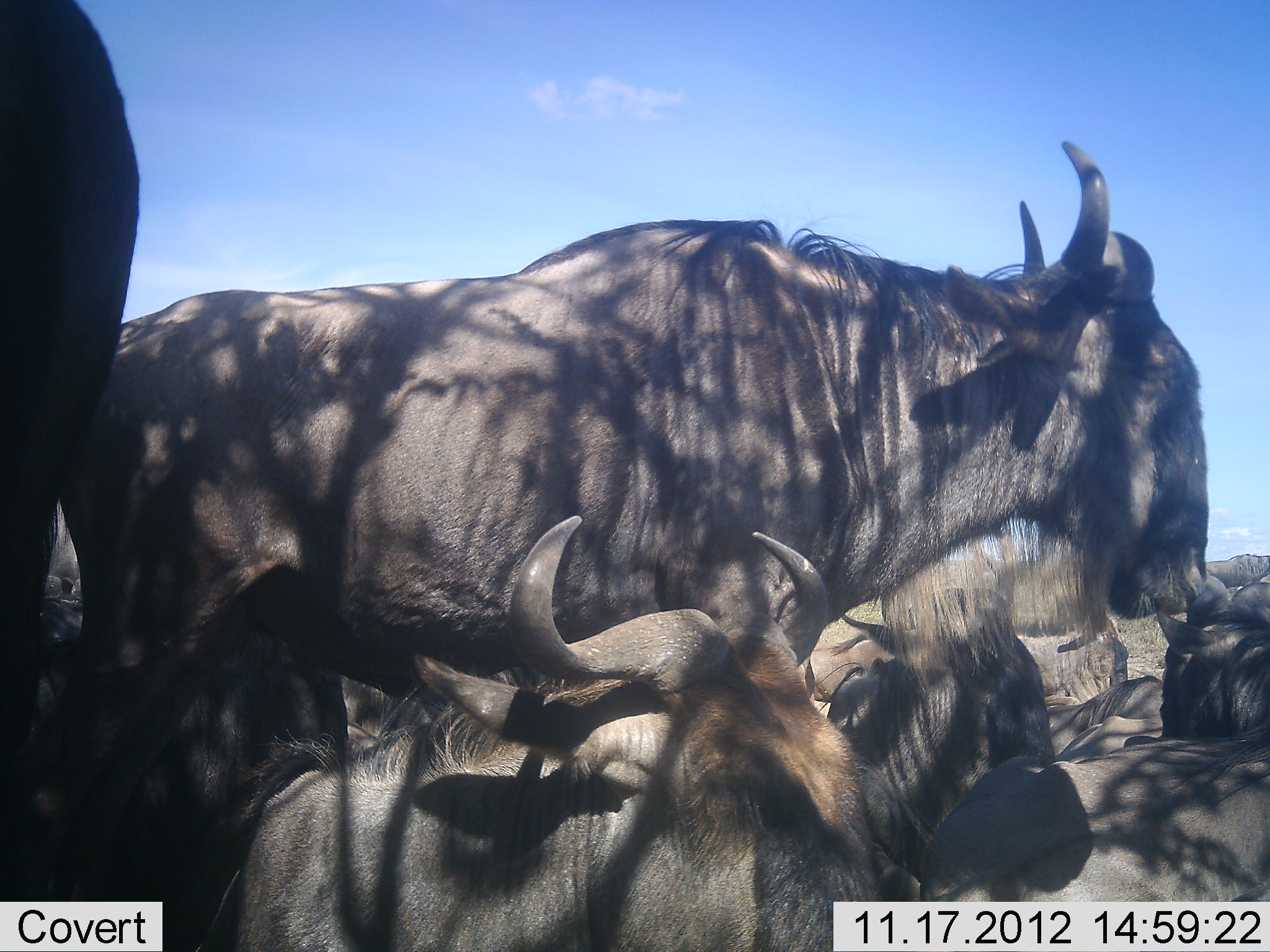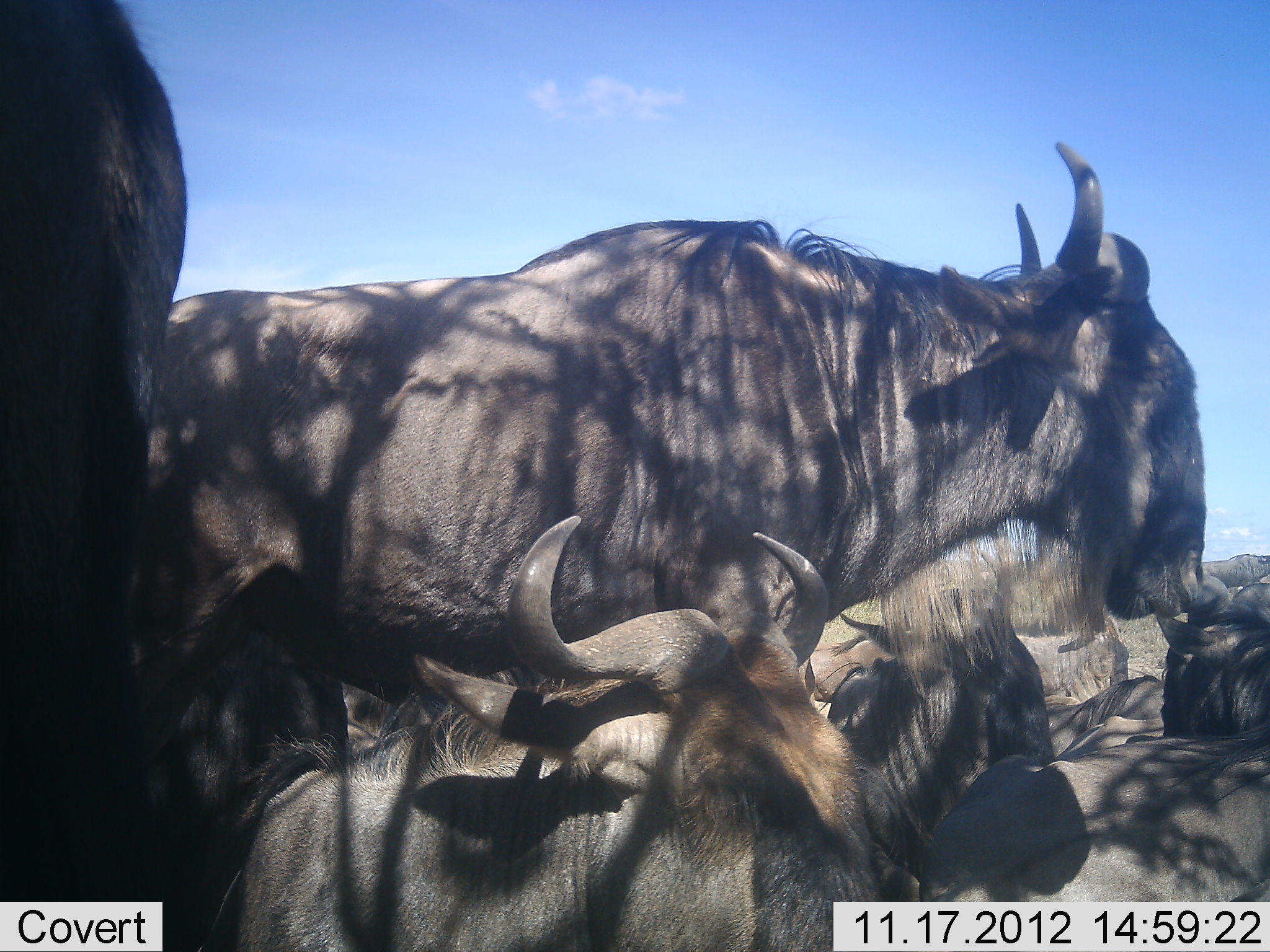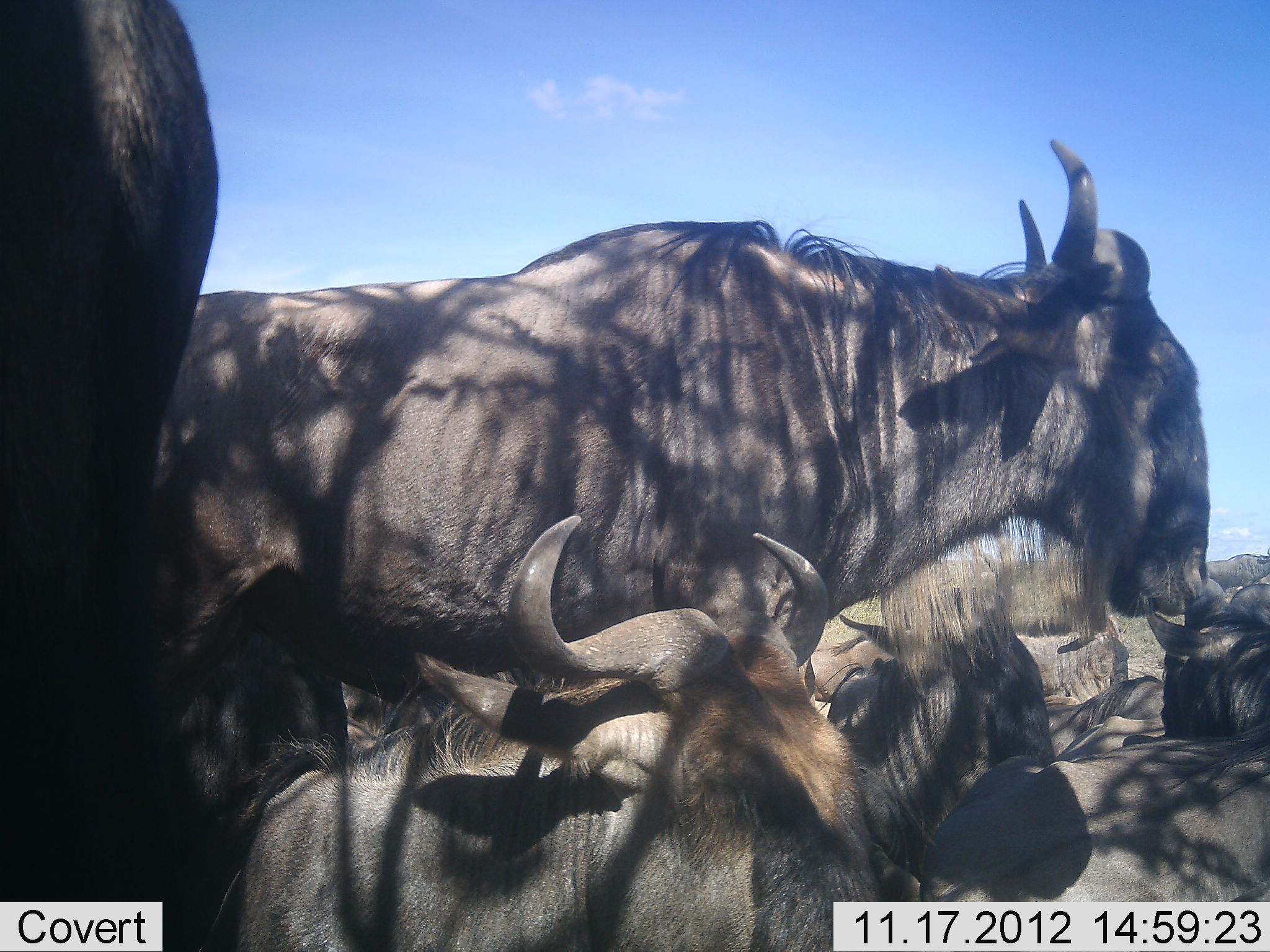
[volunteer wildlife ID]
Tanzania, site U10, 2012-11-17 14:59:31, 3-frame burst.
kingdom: Animalia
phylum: Chordata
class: Mammalia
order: Artiodactyla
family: Bovidae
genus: Connochaetes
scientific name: Connochaetes taurinus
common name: blue wildebeest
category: wildebeest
Wildebeest (blue wildebeest) (Connochaetes taurinus), count 7. Behavior (volunteer vote fractions): standing 60%, resting 90%, moving 10%, interacting 10%. Young present (vote fraction): 0%. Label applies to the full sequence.